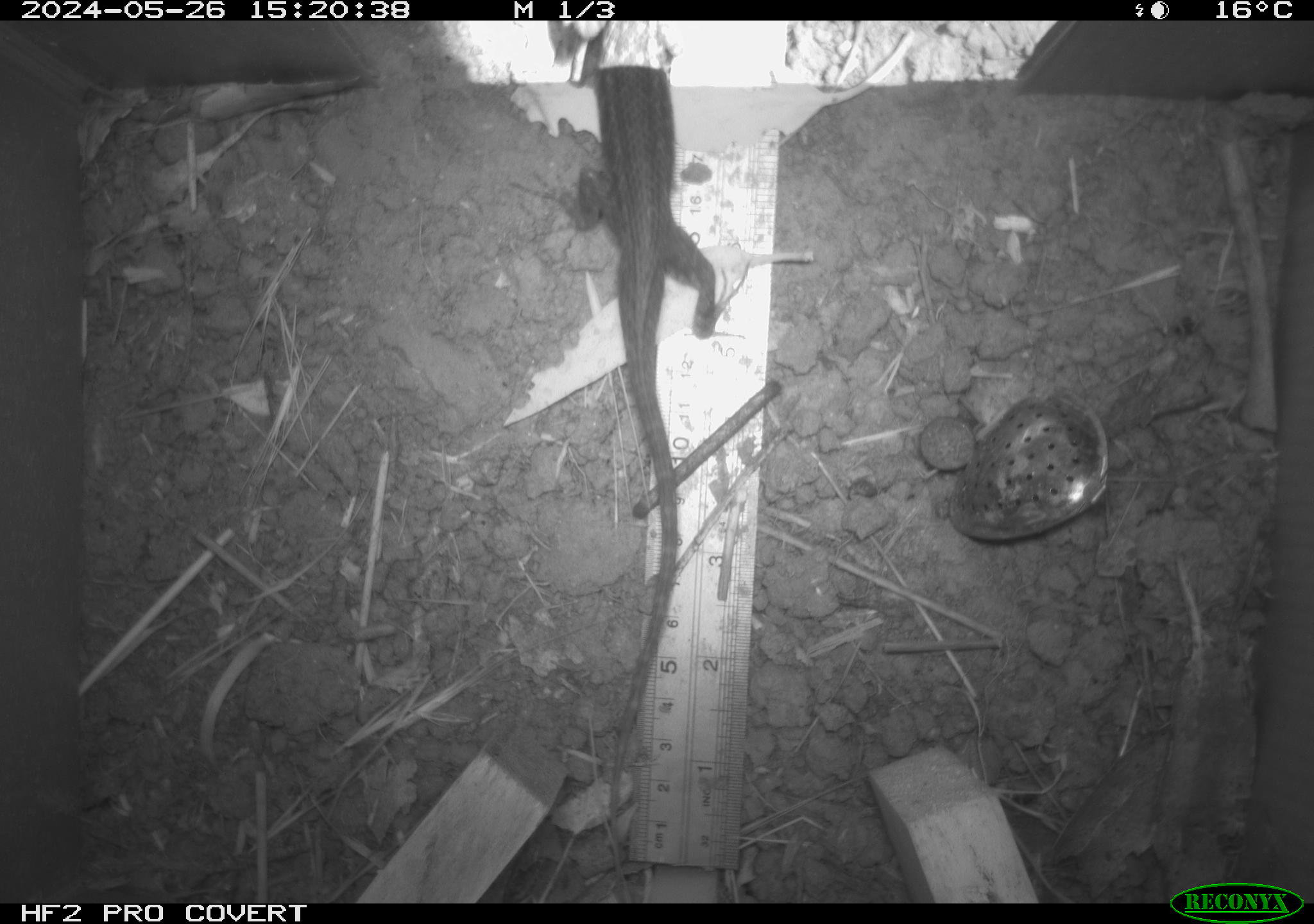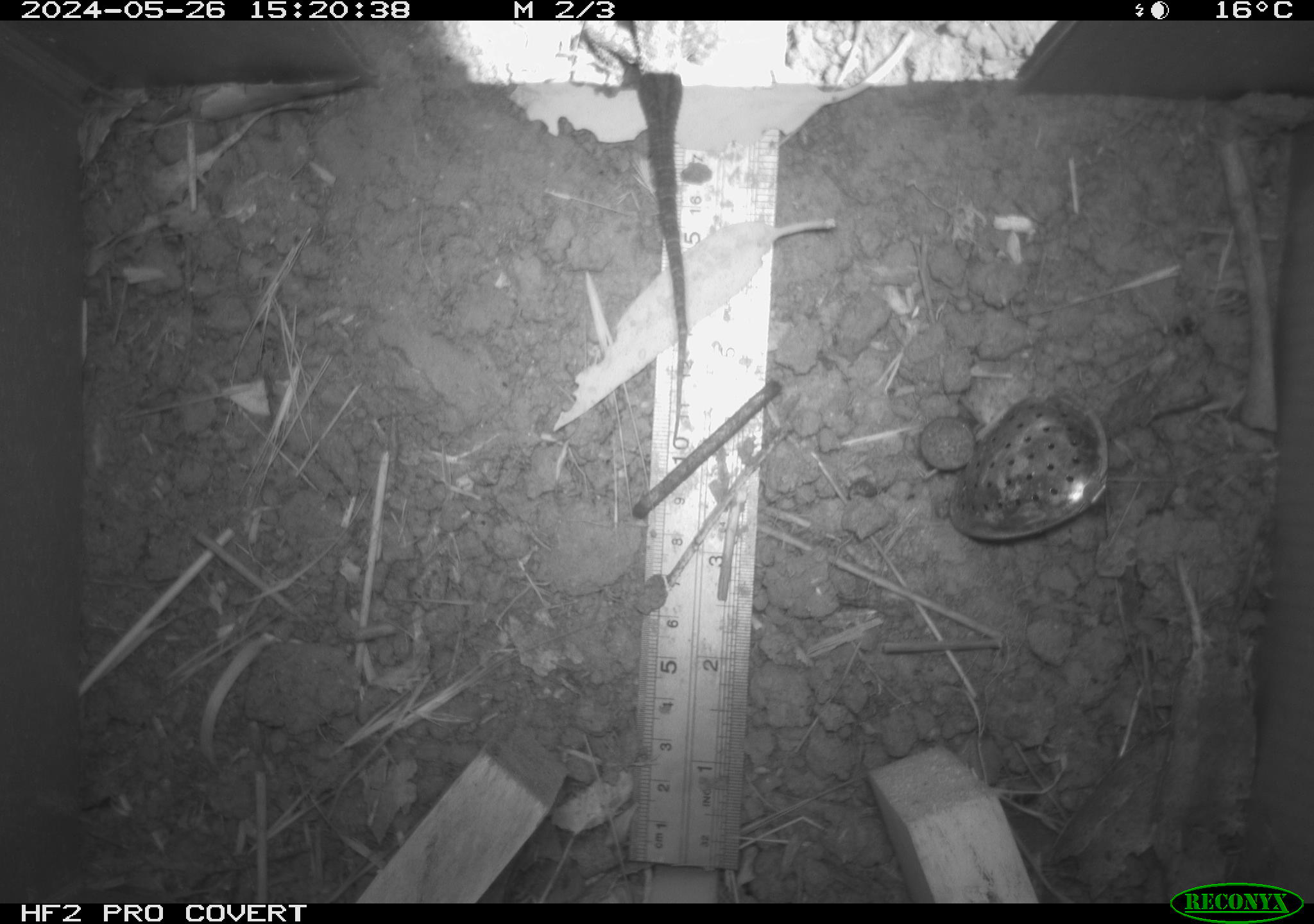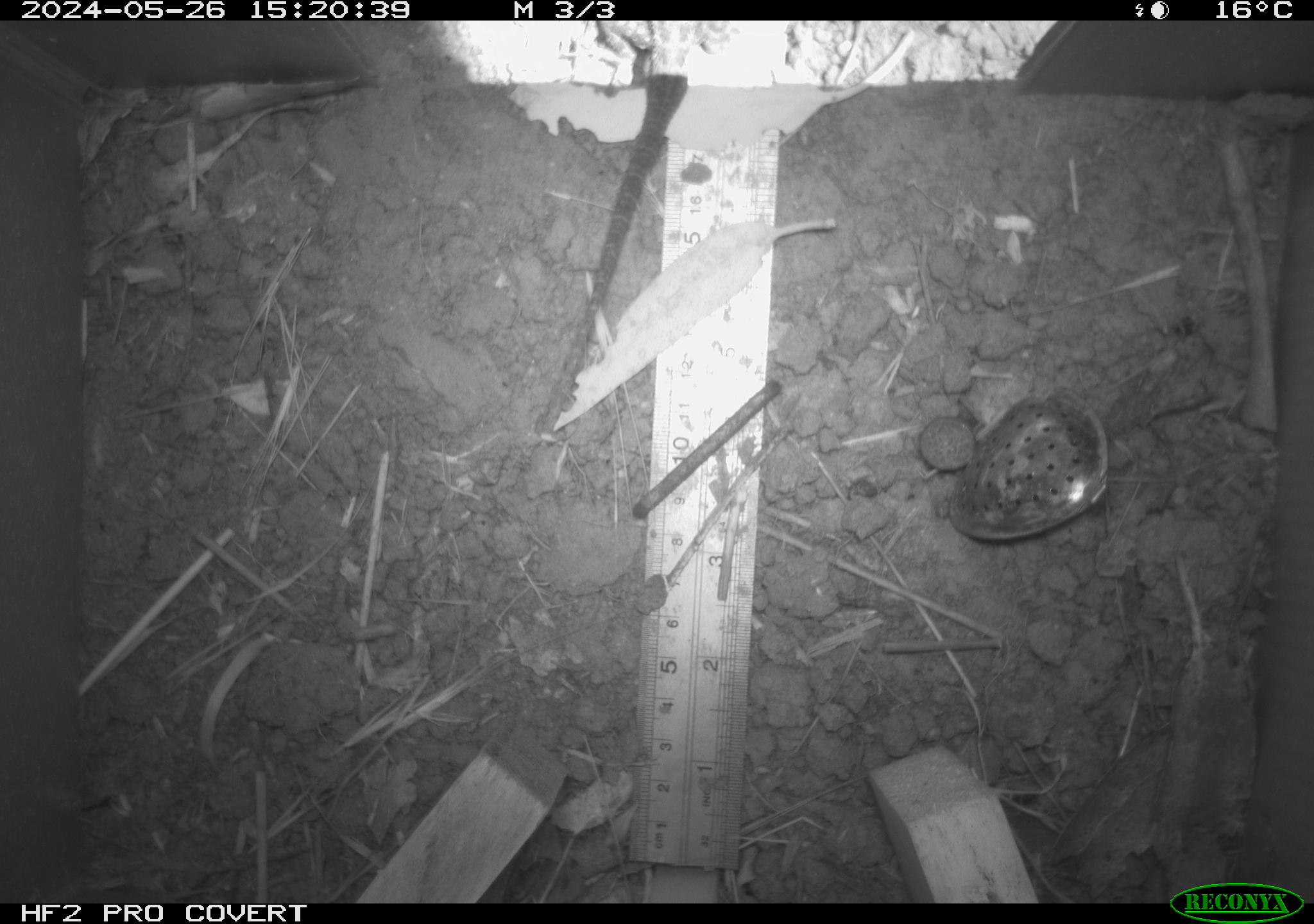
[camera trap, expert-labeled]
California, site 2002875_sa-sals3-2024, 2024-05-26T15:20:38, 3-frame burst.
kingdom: Animalia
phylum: Chordata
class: Reptilia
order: Squamata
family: Phrynosomatidae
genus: Sceloporus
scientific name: Sceloporus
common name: spiny lizards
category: sceloporus species